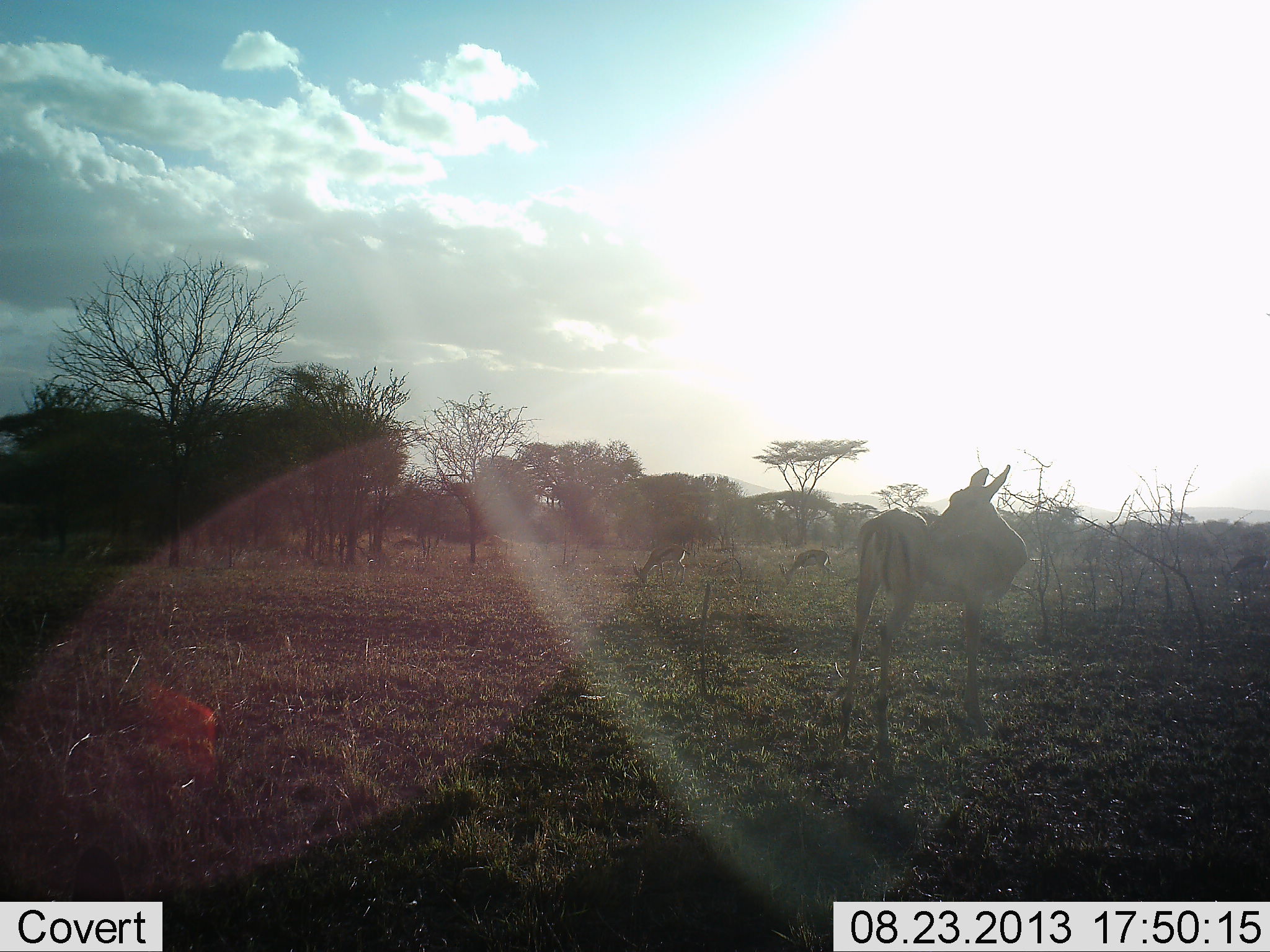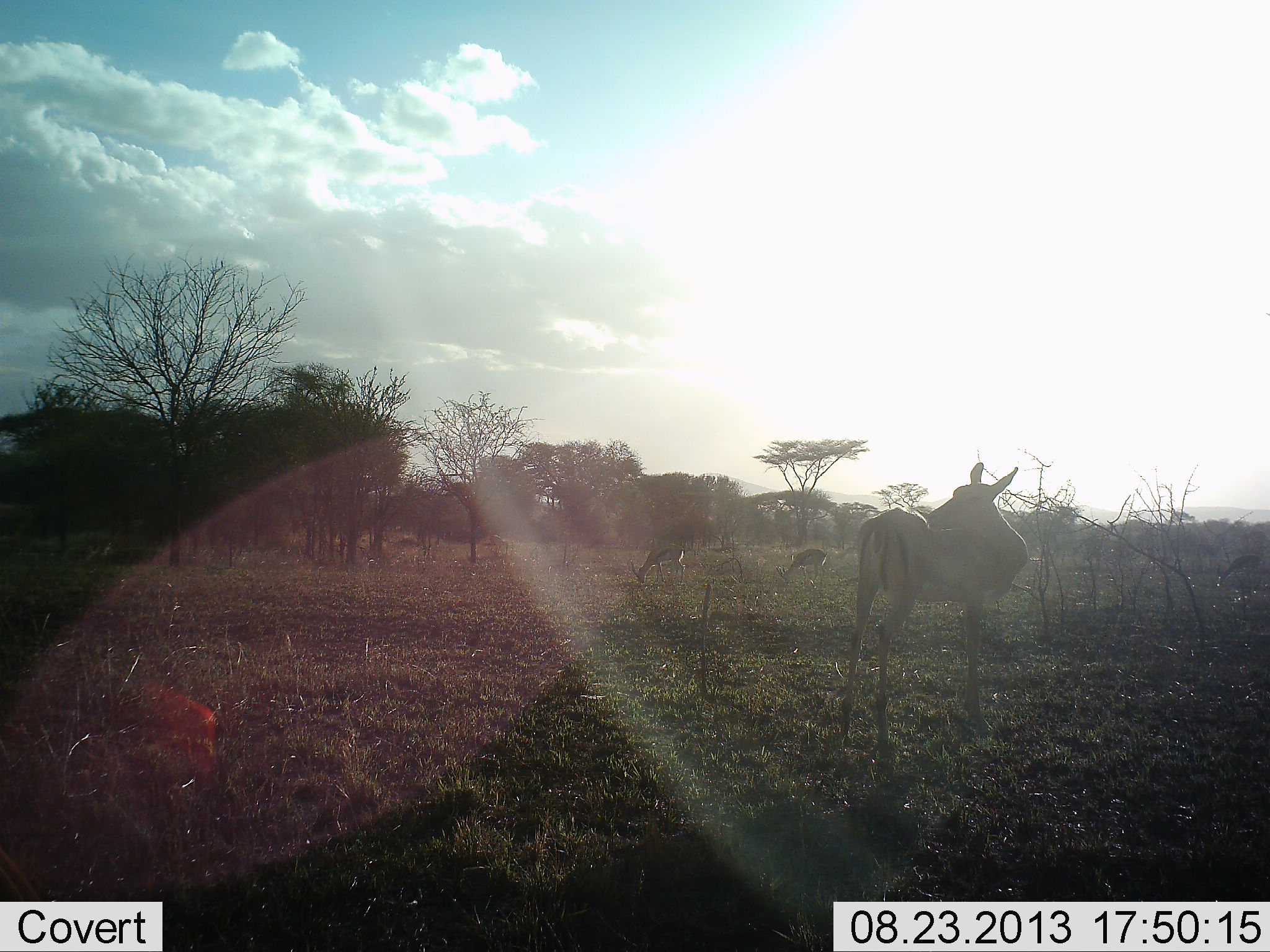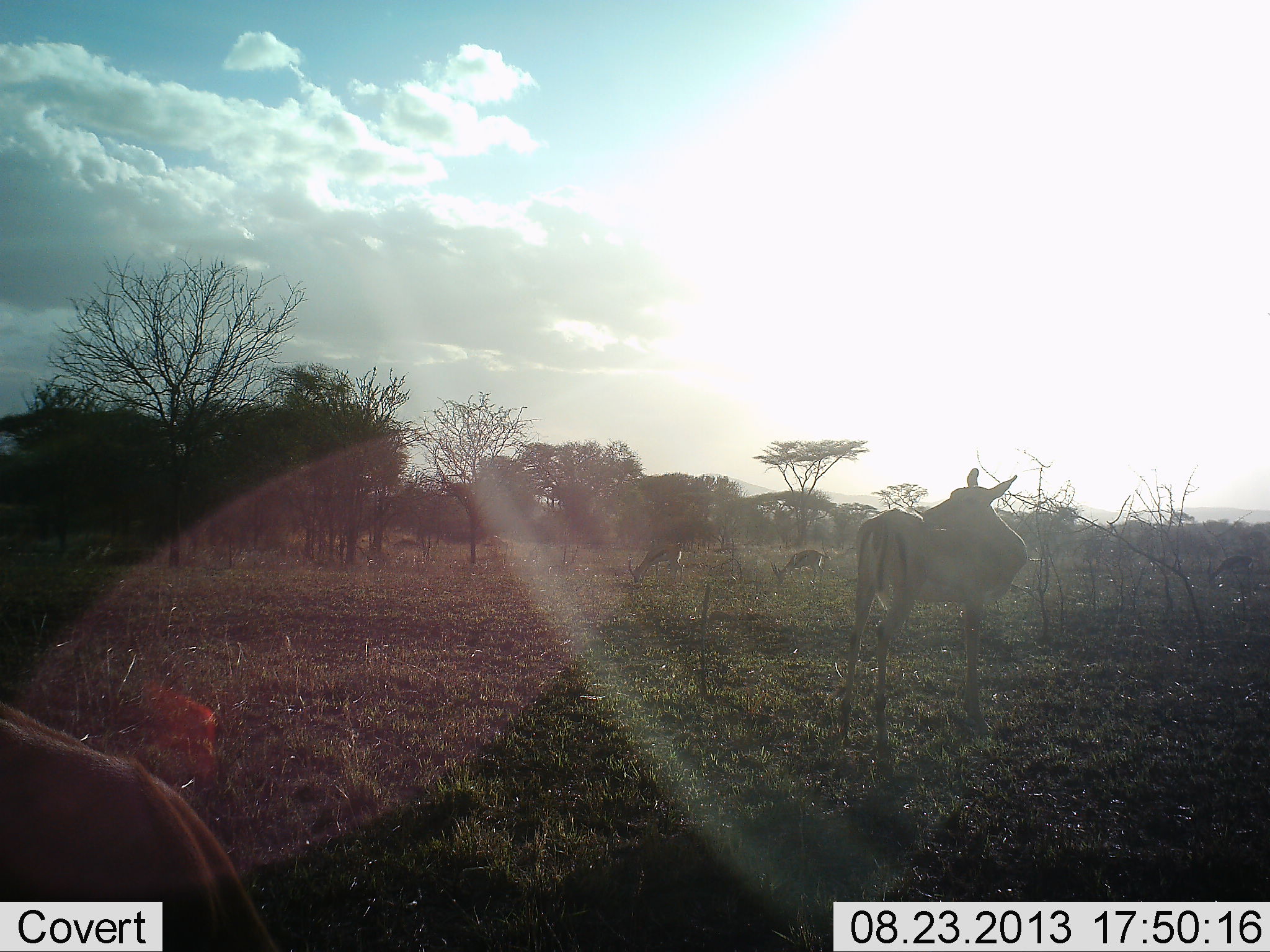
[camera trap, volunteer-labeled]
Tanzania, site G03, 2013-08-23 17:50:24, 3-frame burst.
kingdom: Animalia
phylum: Chordata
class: Mammalia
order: Artiodactyla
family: Bovidae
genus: Aepyceros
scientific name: Aepyceros melampus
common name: impala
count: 4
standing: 80%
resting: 0%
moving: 30%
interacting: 0%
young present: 0%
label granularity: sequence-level